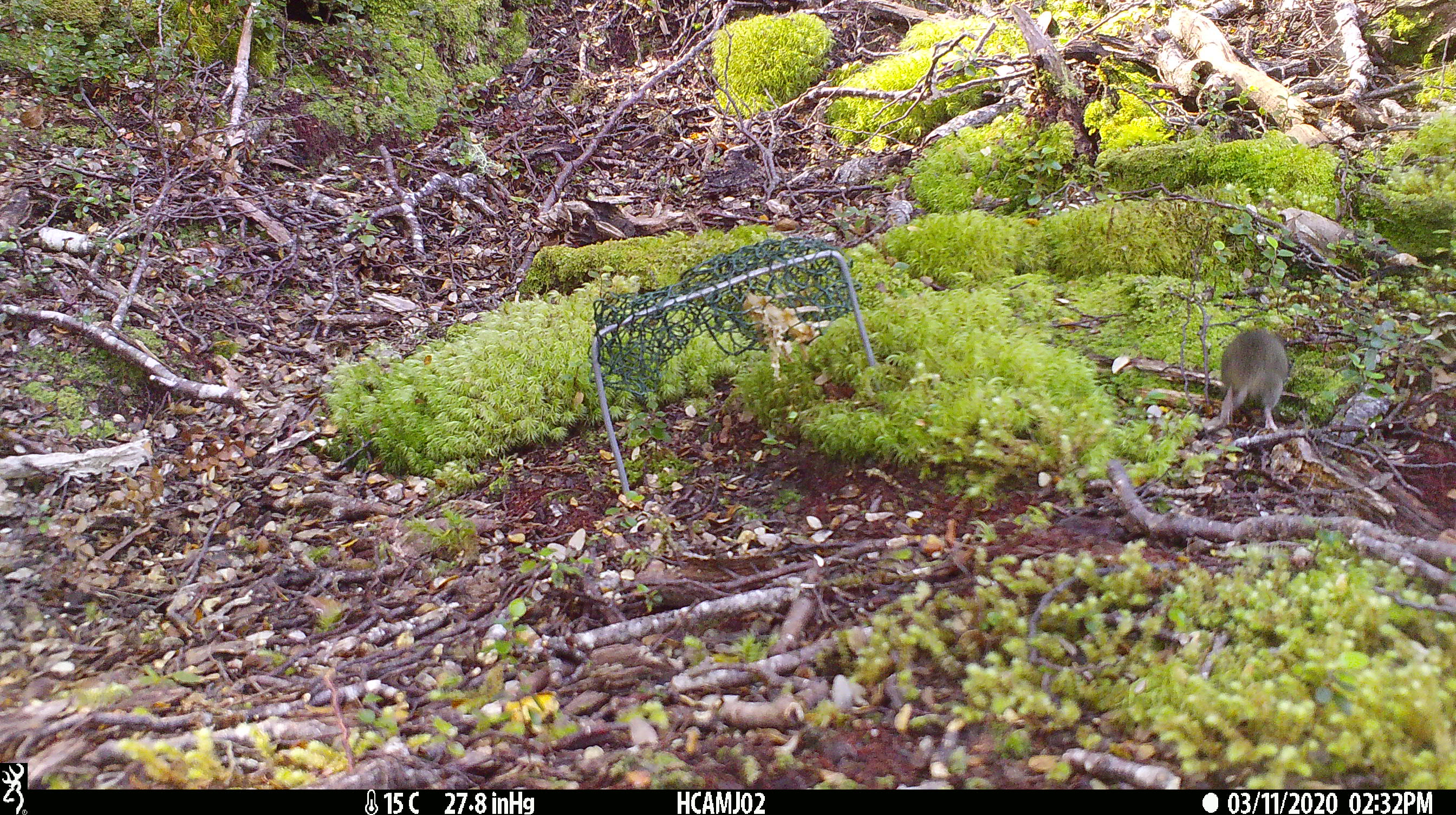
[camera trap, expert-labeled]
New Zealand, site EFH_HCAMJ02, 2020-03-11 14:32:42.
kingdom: Animalia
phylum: Chordata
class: Mammalia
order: Rodentia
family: Muridae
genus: Mus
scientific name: Mus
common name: mouse